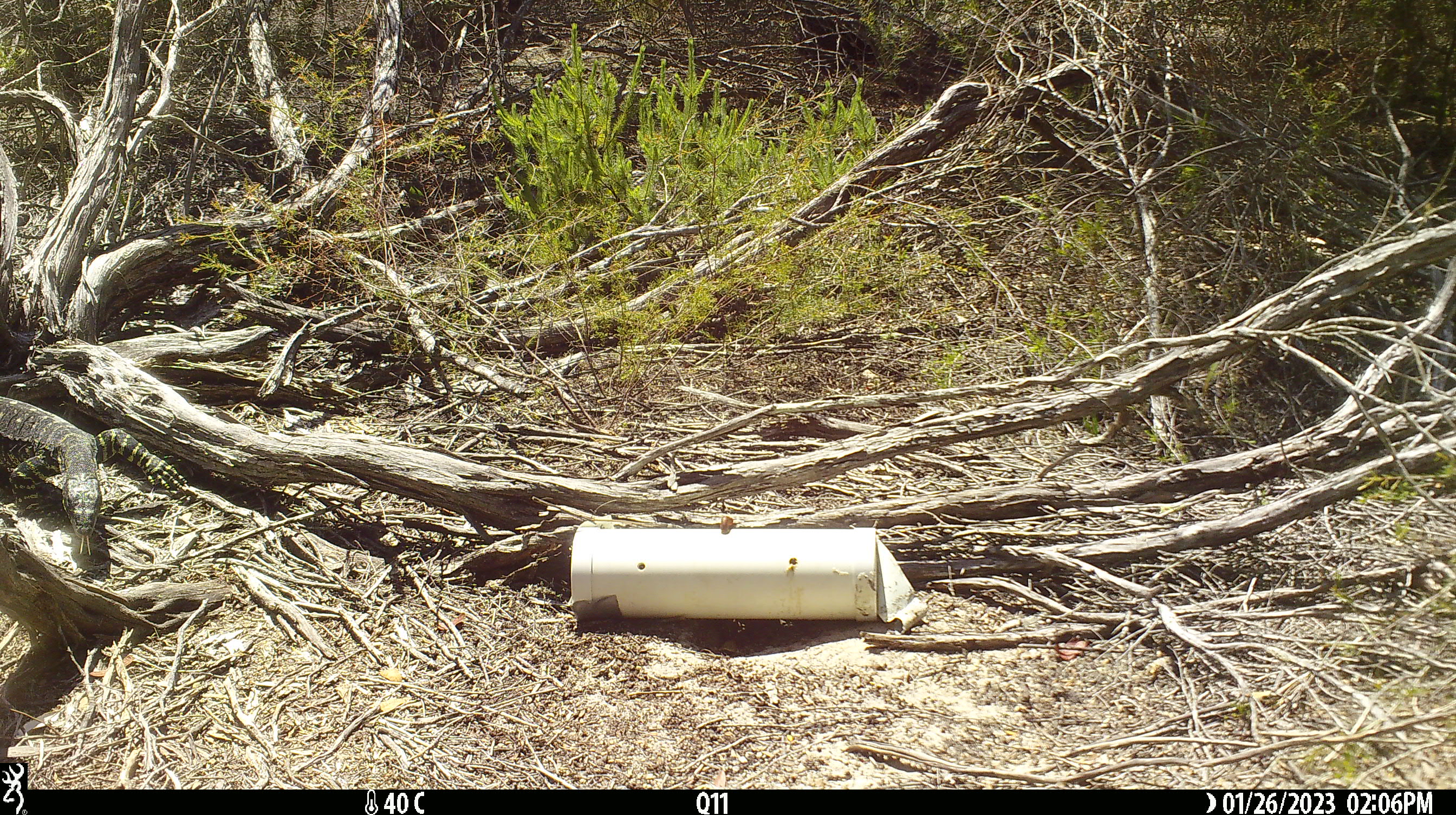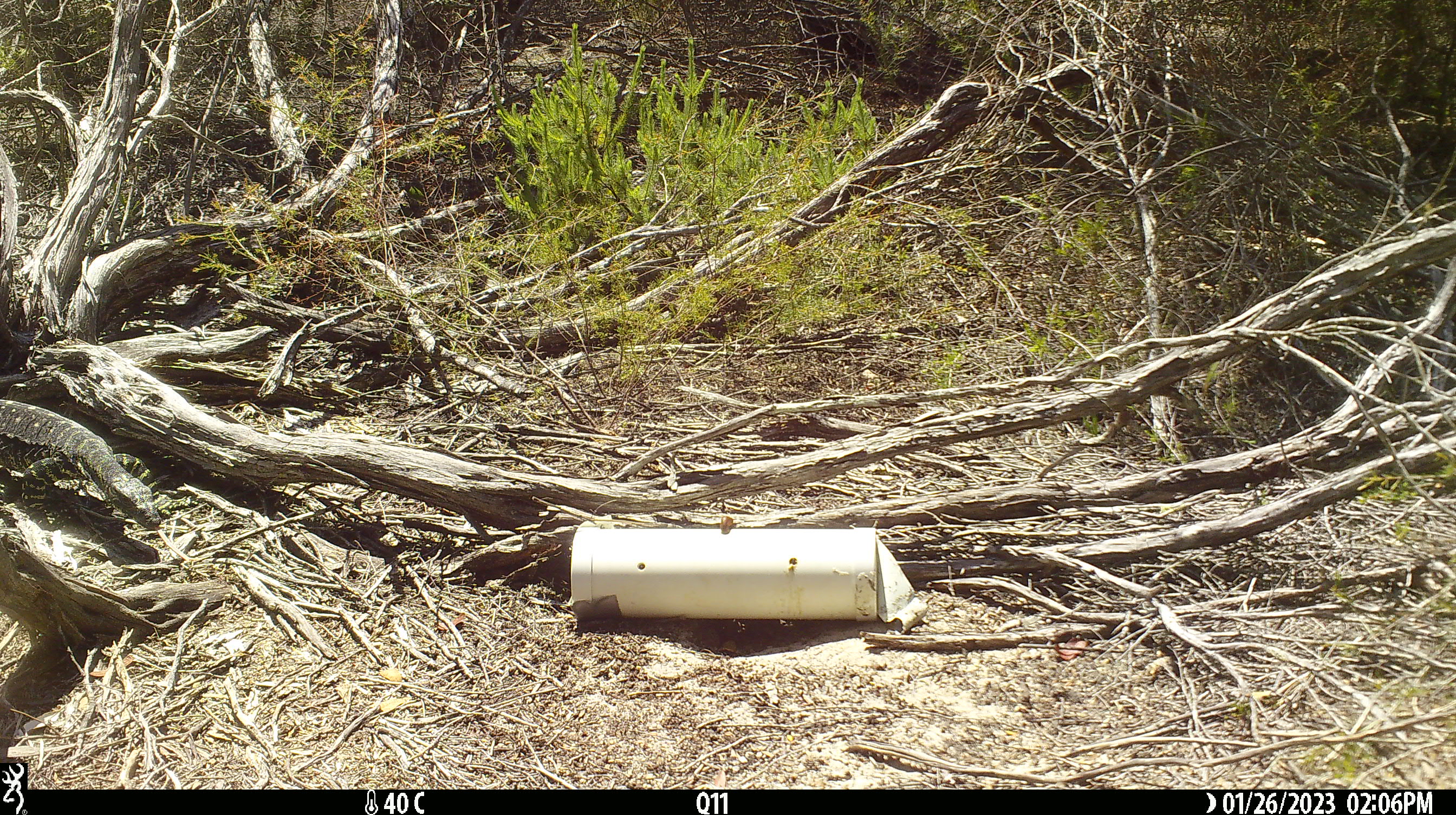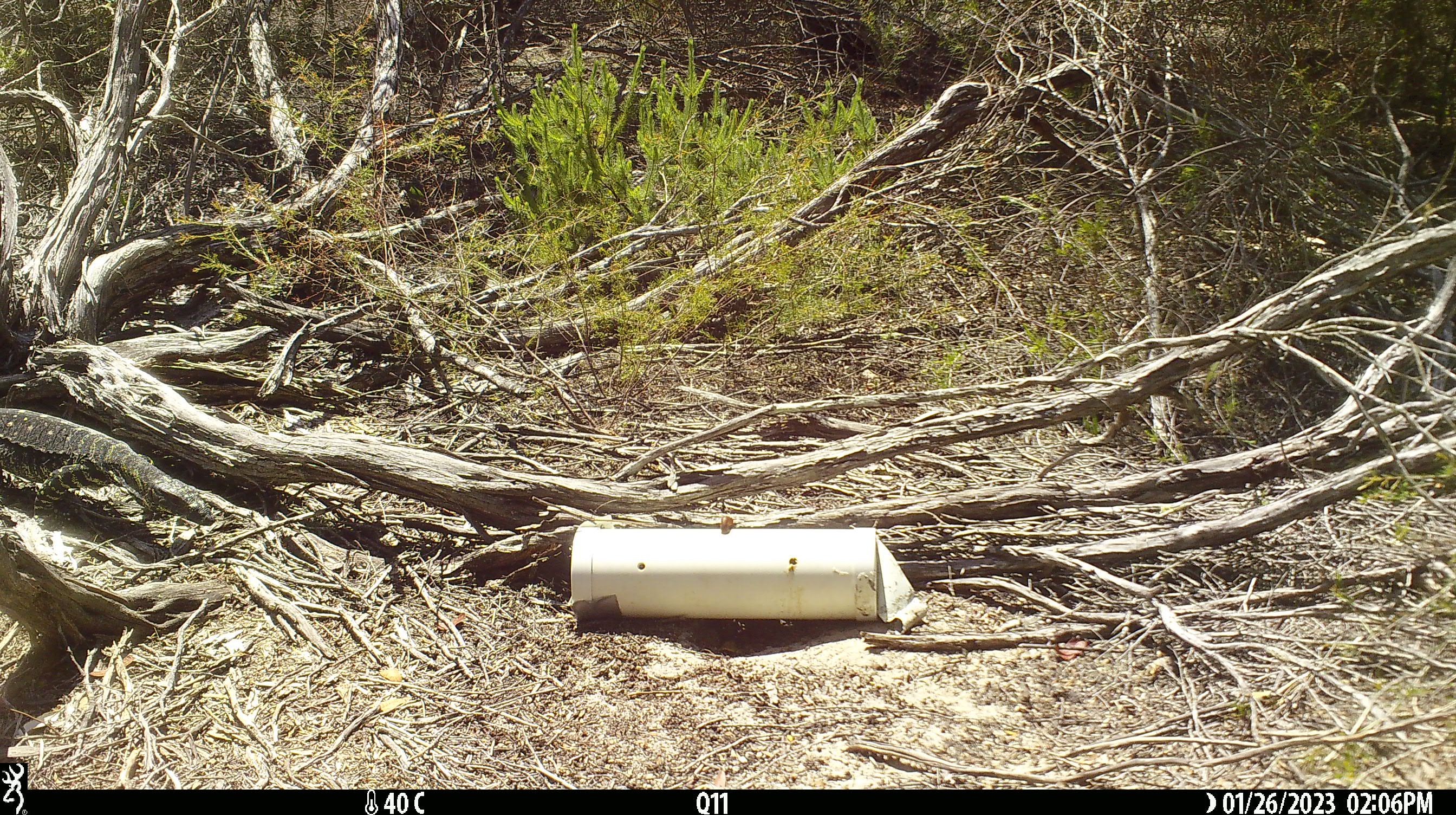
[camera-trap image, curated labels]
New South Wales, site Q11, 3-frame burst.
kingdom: Animalia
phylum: Chordata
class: Reptilia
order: Squamata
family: Varanidae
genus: Varanus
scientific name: Varanus varius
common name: lace monitor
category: goanna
Goanna (lace monitor) (Varanus varius).